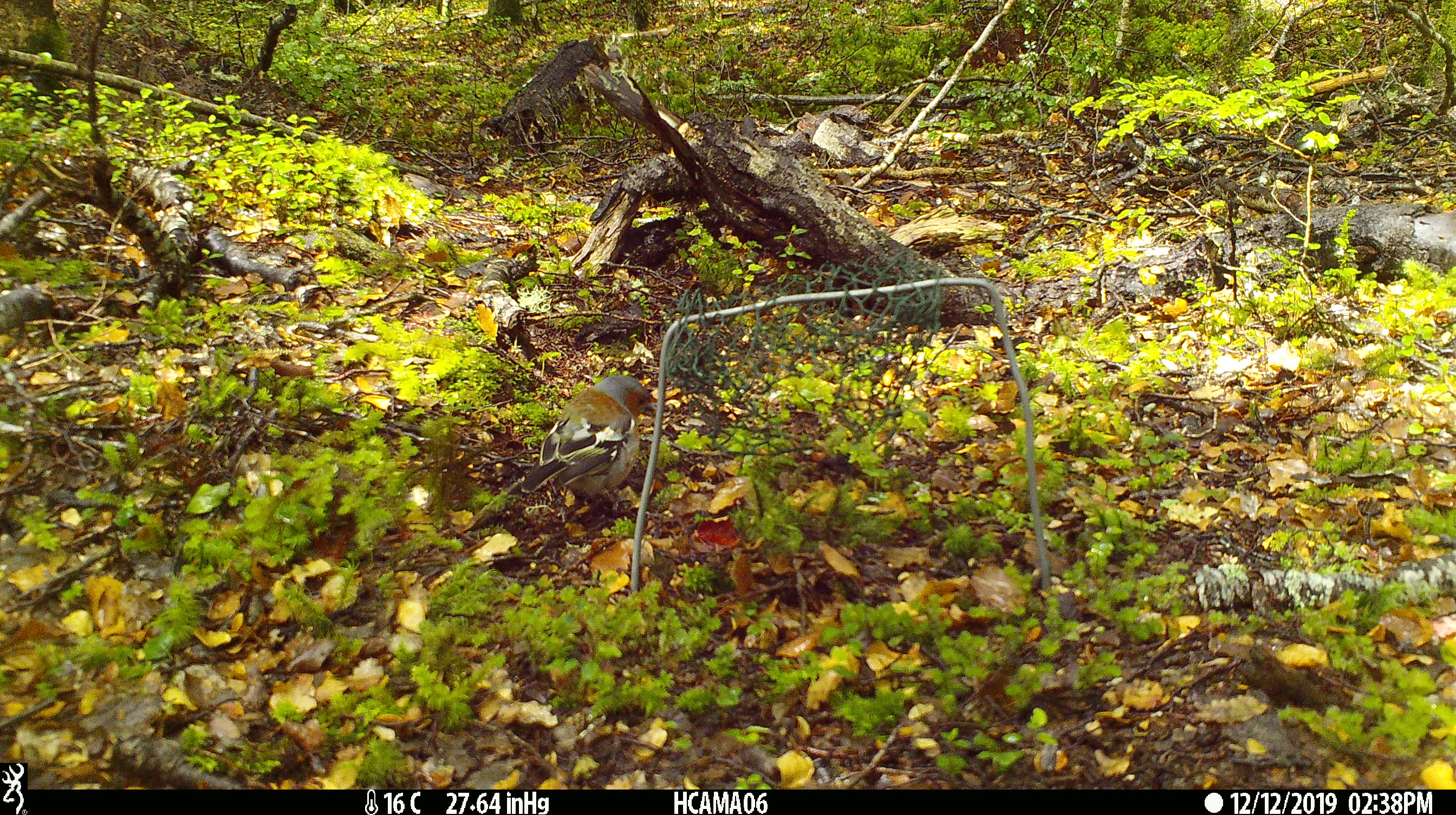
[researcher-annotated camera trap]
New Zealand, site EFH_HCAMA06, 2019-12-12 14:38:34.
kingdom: Animalia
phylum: Chordata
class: Aves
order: Passeriformes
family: Fringillidae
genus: Fringilla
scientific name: Fringilla coelebs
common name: common chaffinch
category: chaffinch